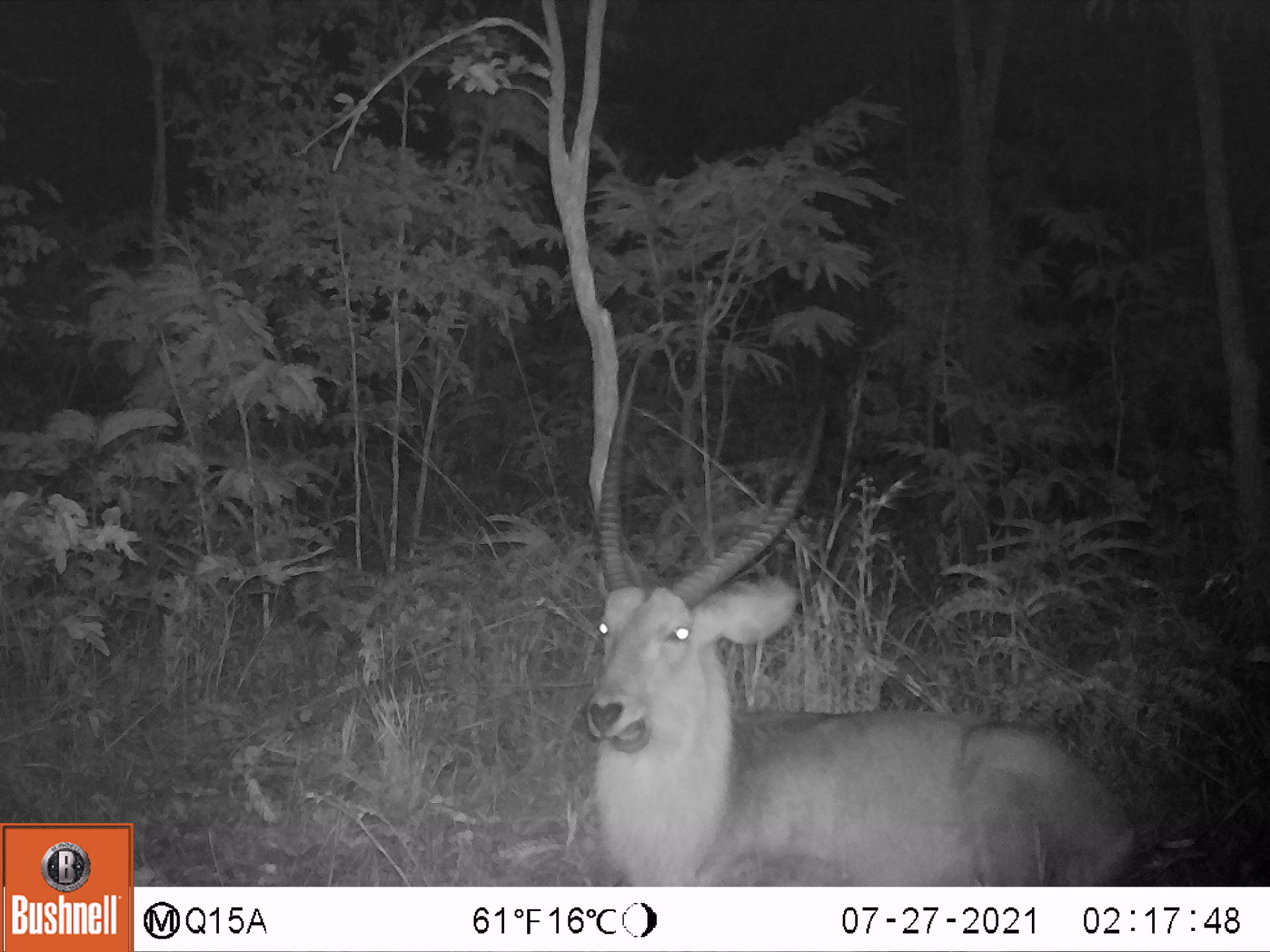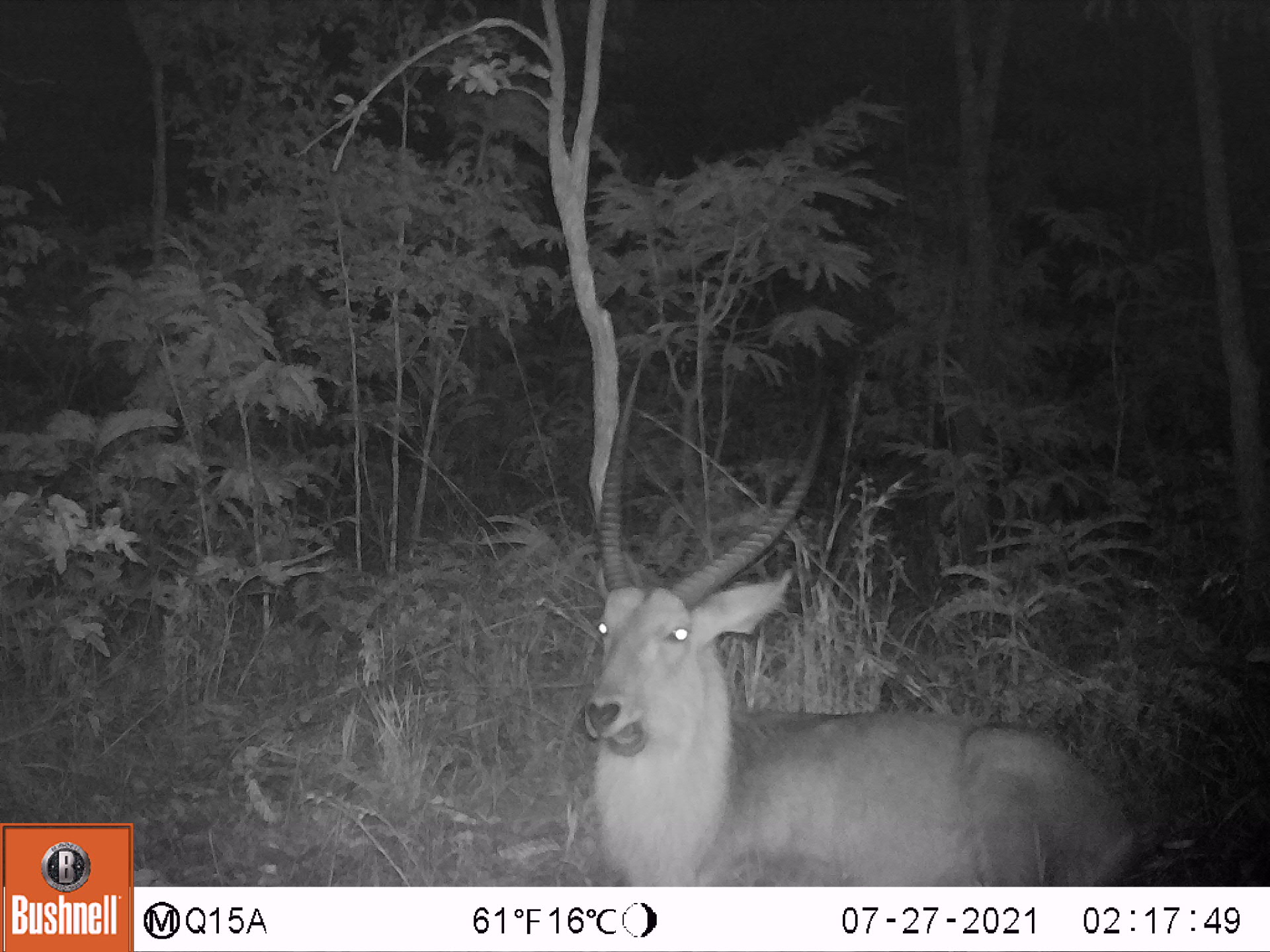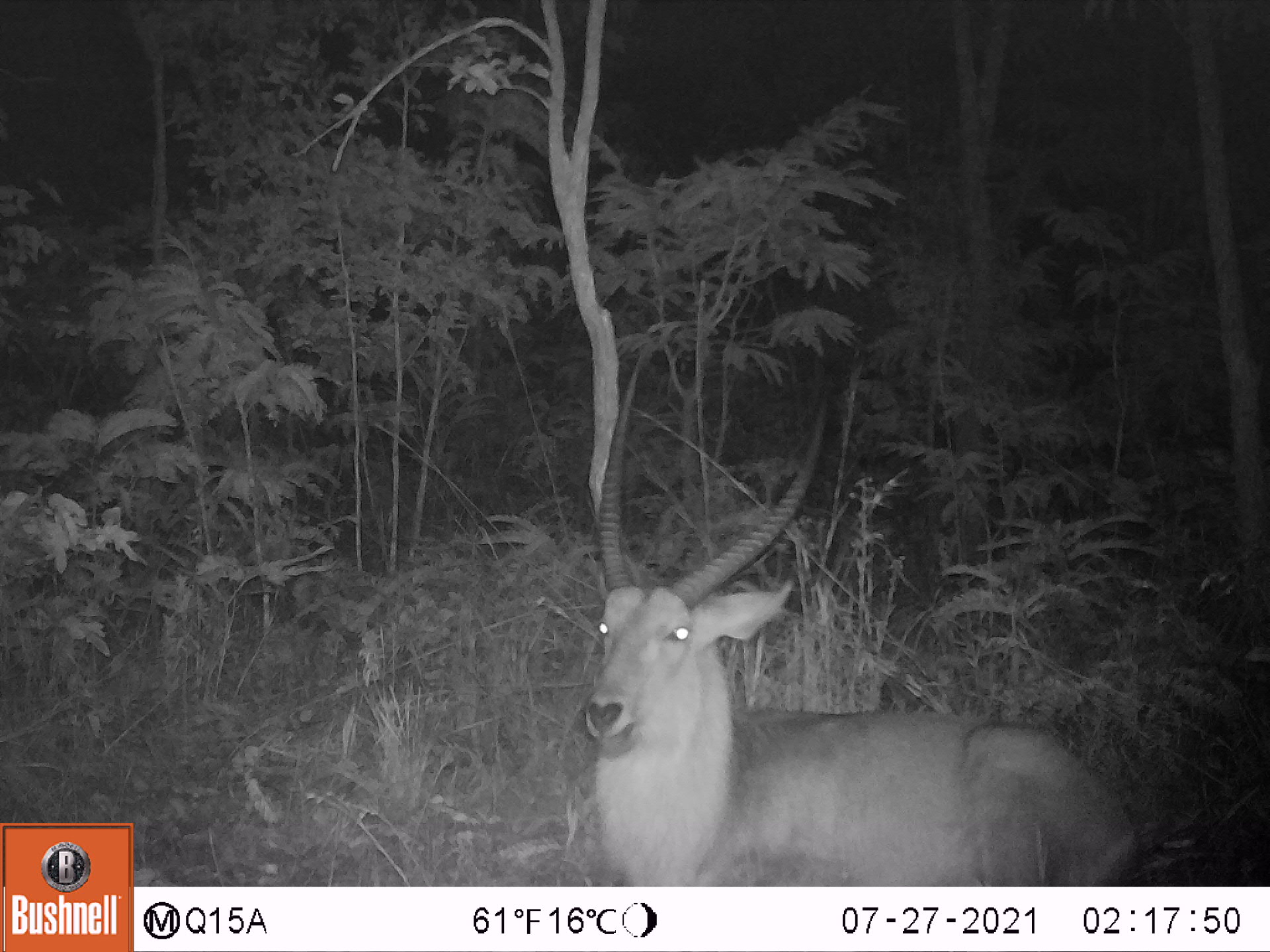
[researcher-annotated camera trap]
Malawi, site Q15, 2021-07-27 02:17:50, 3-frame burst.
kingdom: Animalia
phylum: Chordata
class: Mammalia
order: Artiodactyla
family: Bovidae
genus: Kobus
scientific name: Kobus ellipsiprymnus ellipsiprymnus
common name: common waterbuck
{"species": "common waterbuck (Kobus ellipsiprymnus ellipsiprymnus)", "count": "1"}